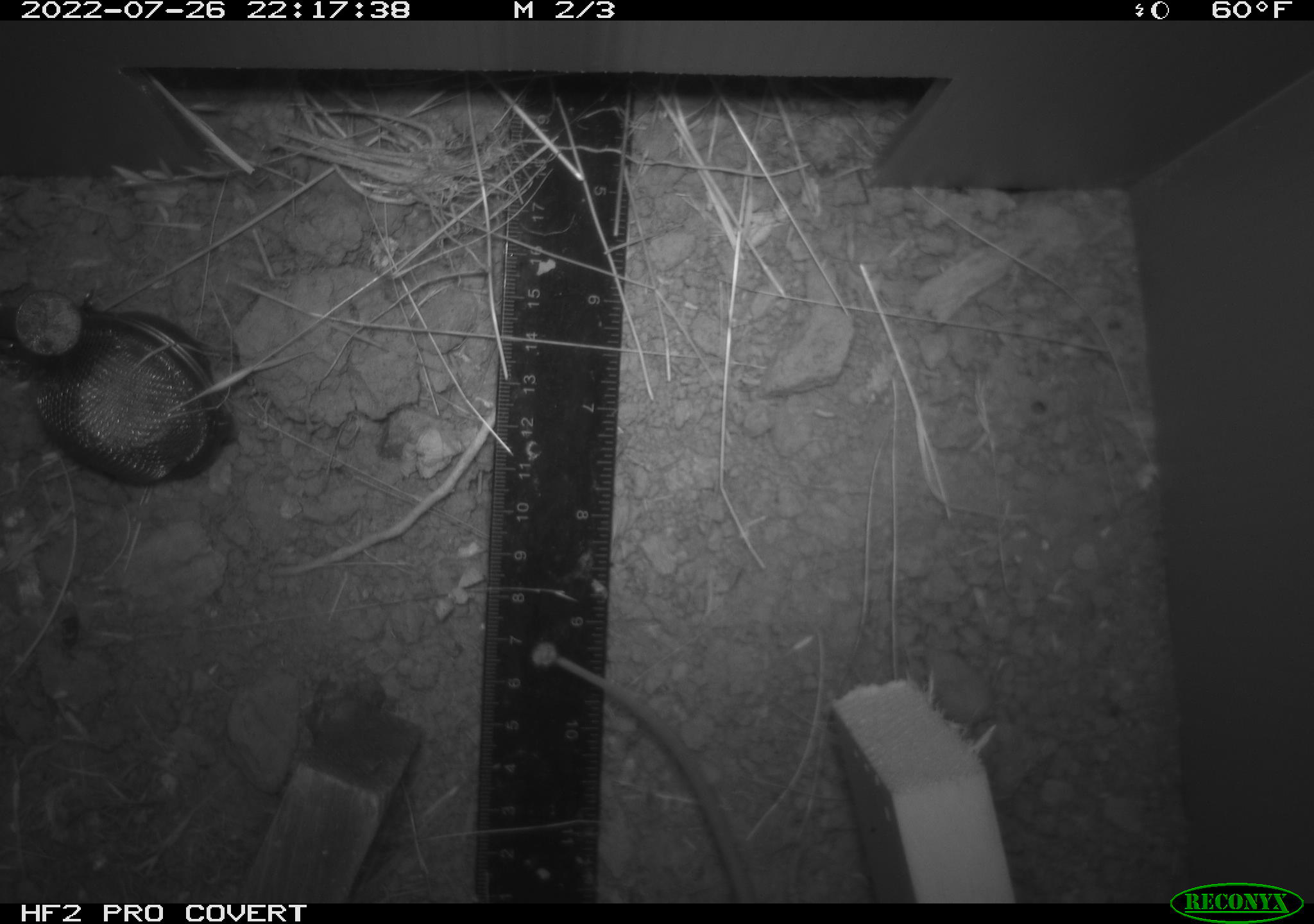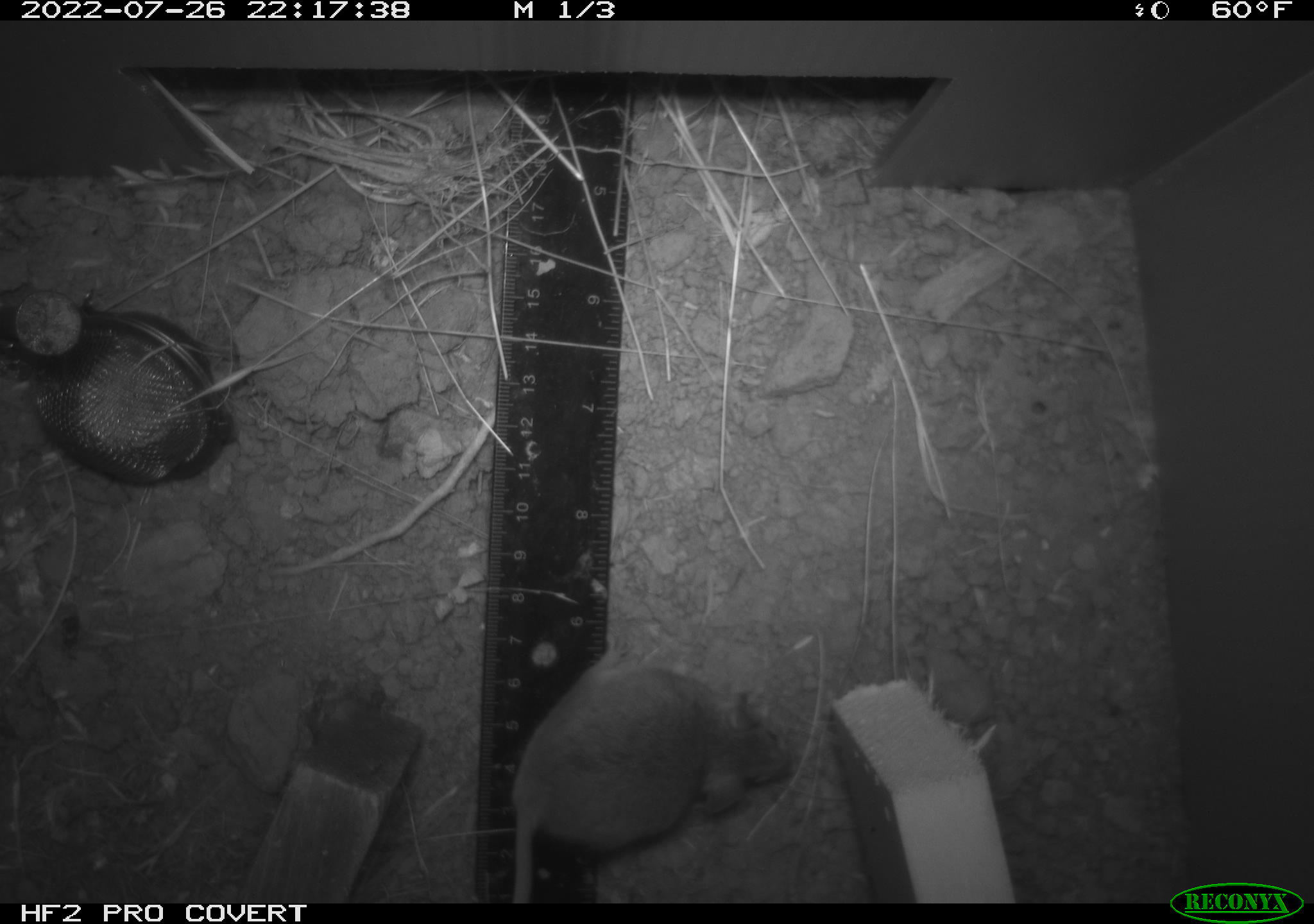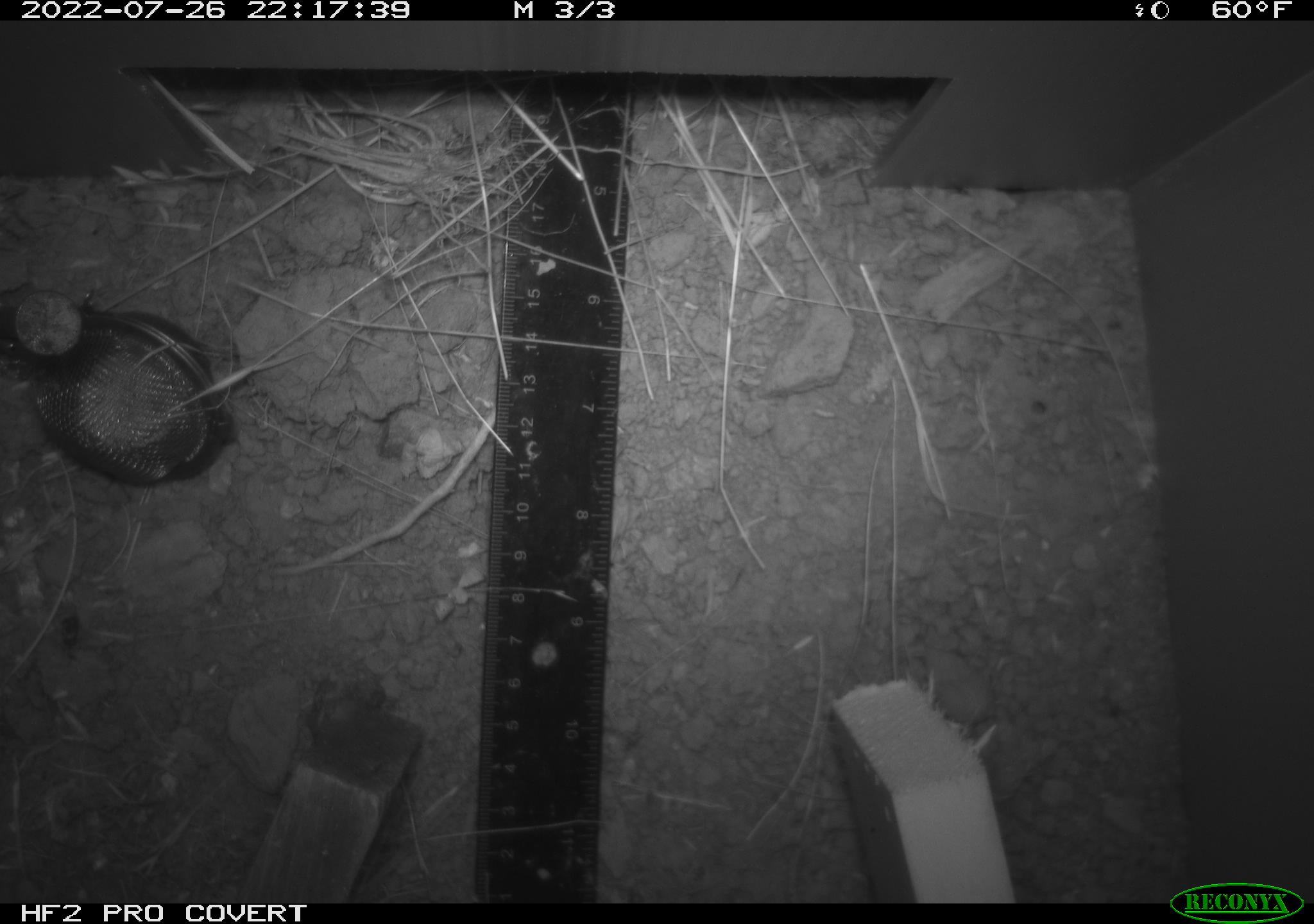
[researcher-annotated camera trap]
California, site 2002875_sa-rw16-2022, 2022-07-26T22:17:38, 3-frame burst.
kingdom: Animalia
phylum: Chordata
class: Mammalia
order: Rodentia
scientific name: Rodentia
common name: mouse species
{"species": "mouse species (Rodentia)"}